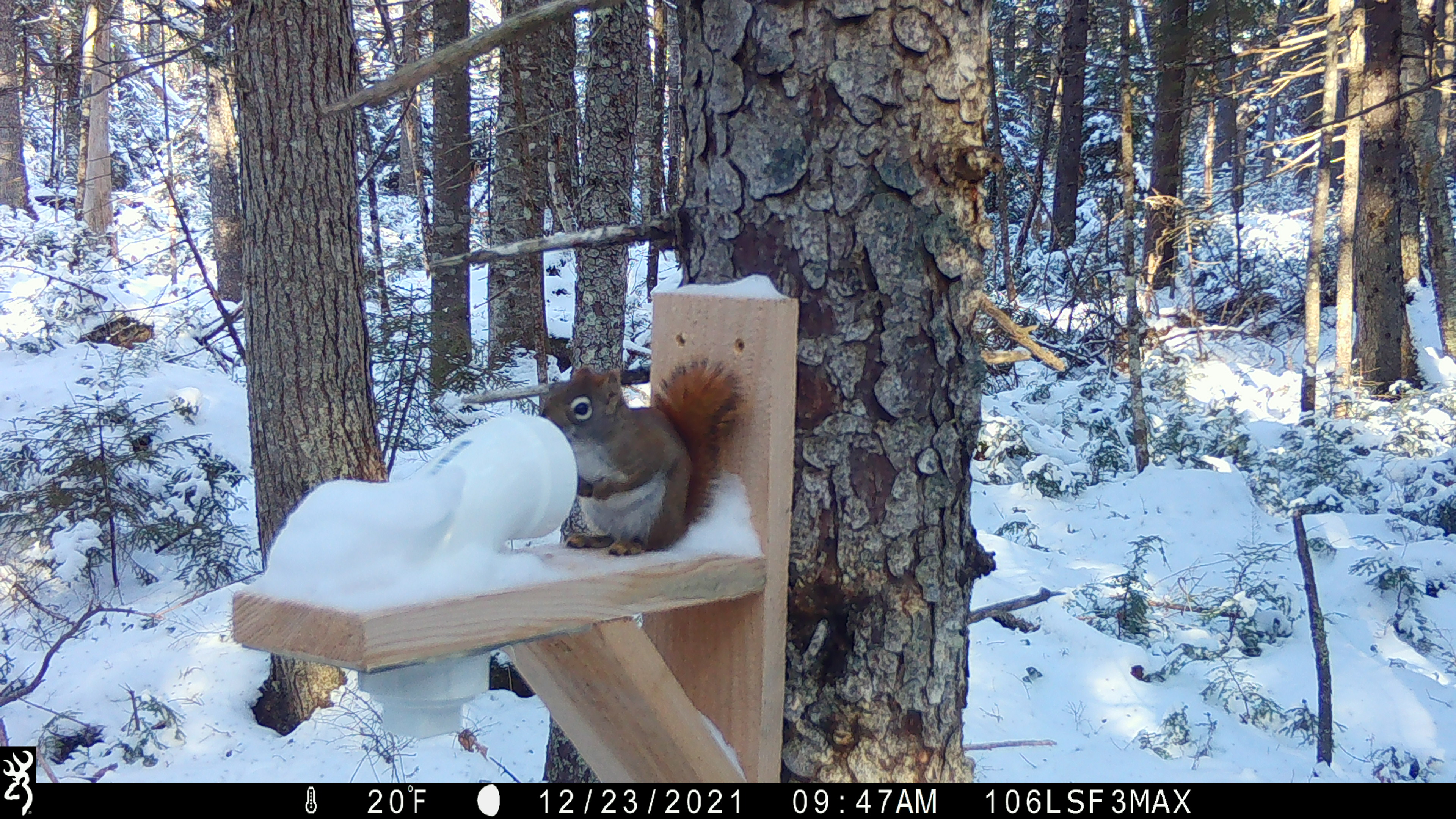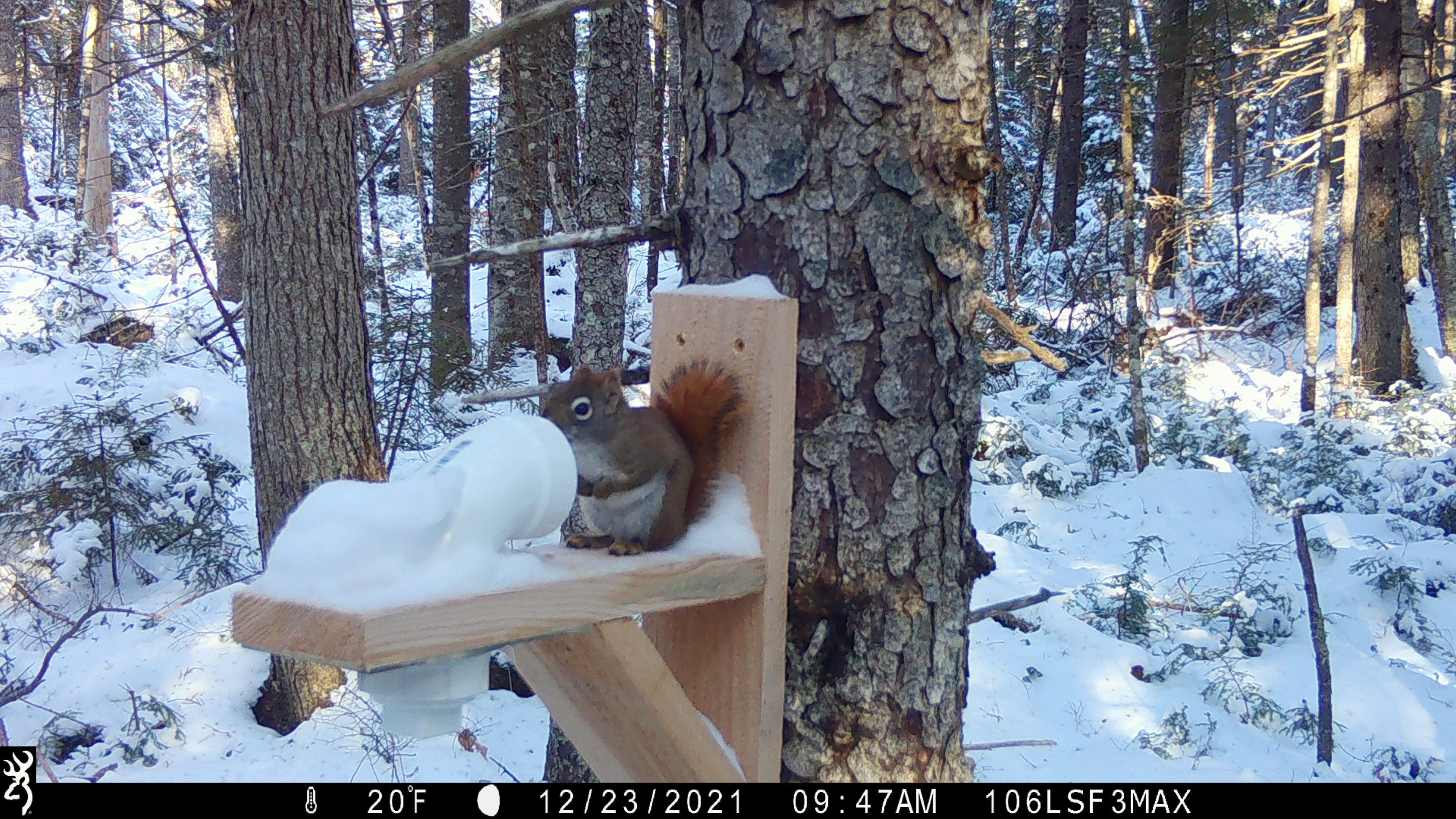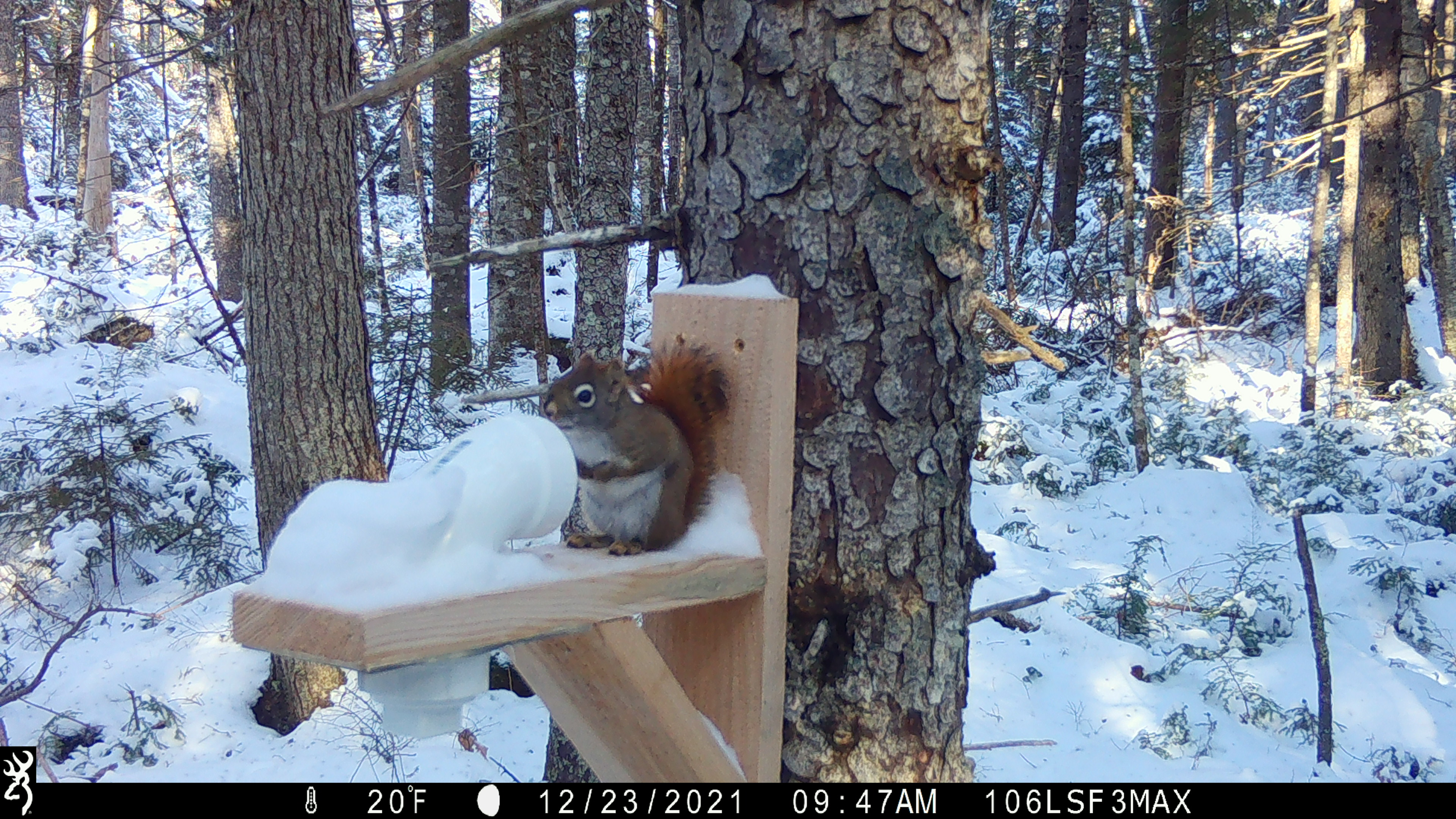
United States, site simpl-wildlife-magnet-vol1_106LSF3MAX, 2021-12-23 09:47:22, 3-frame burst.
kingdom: Animalia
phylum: Chordata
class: Mammalia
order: Rodentia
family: Sciuridae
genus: Tamiasciurus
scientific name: Tamiasciurus hudsonicus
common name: red squirrel